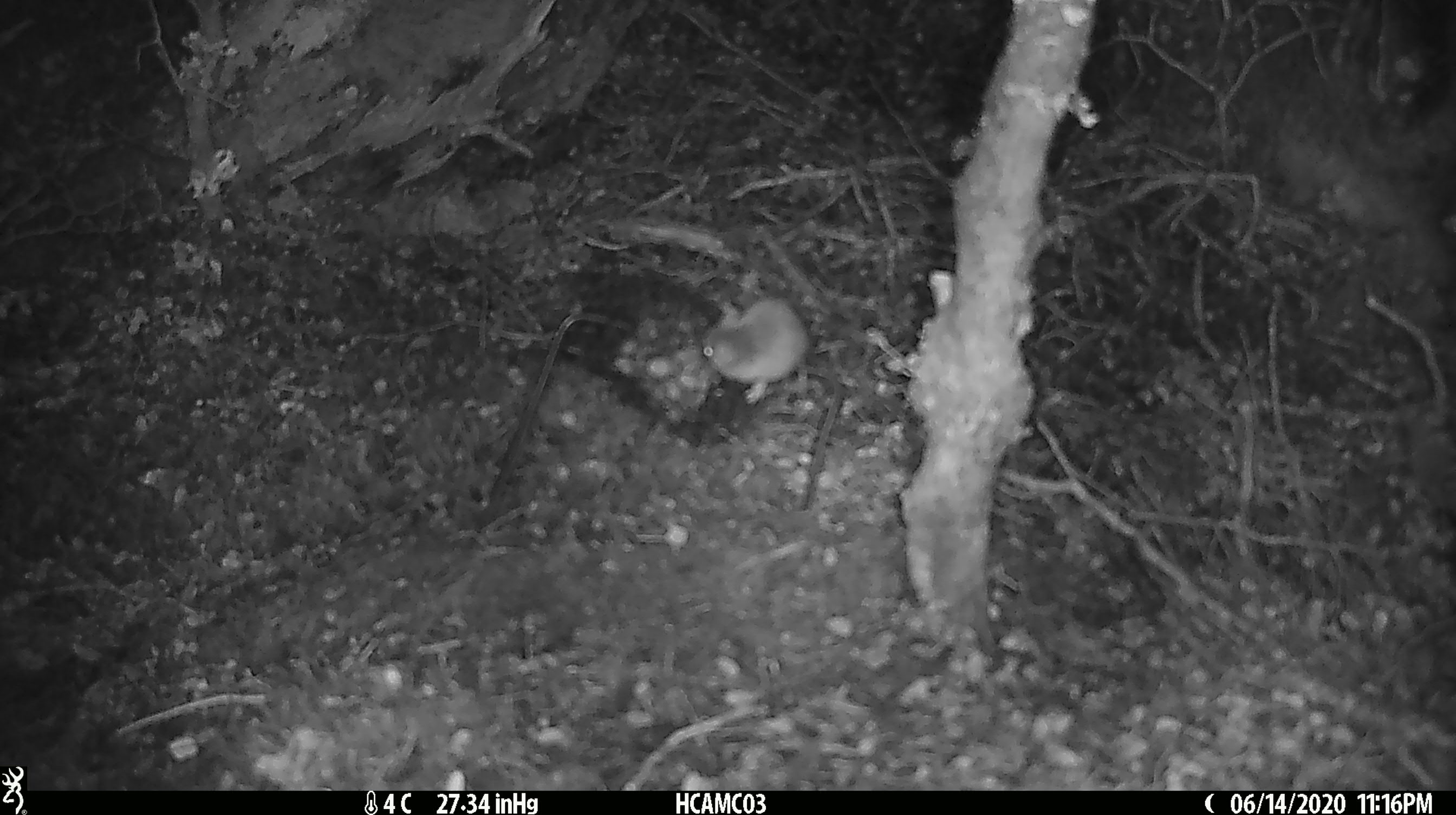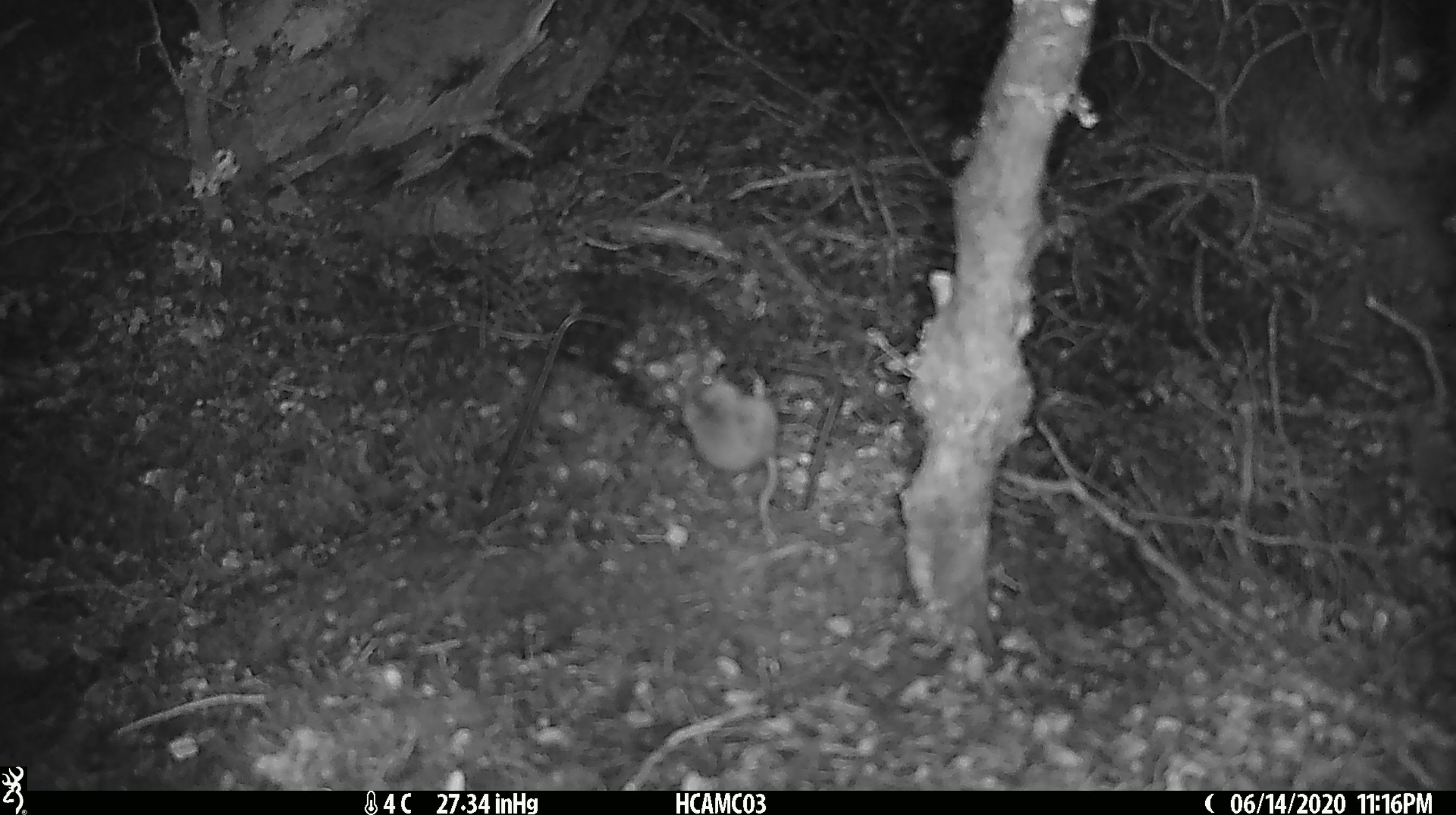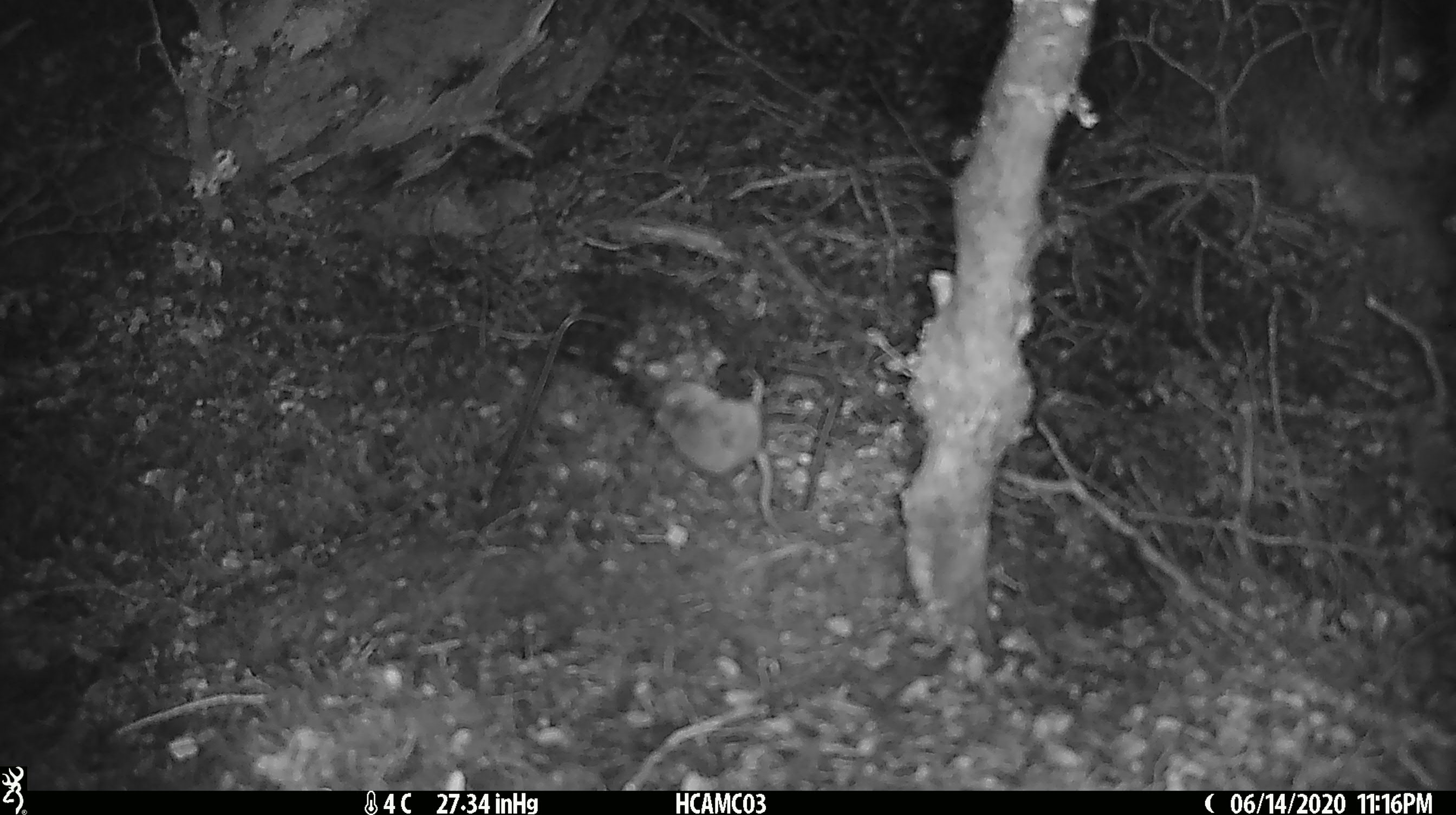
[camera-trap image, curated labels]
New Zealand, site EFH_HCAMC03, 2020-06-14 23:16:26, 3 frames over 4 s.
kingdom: Animalia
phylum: Chordata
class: Mammalia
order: Rodentia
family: Muridae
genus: Mus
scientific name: Mus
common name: mouse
Mouse (Mus).